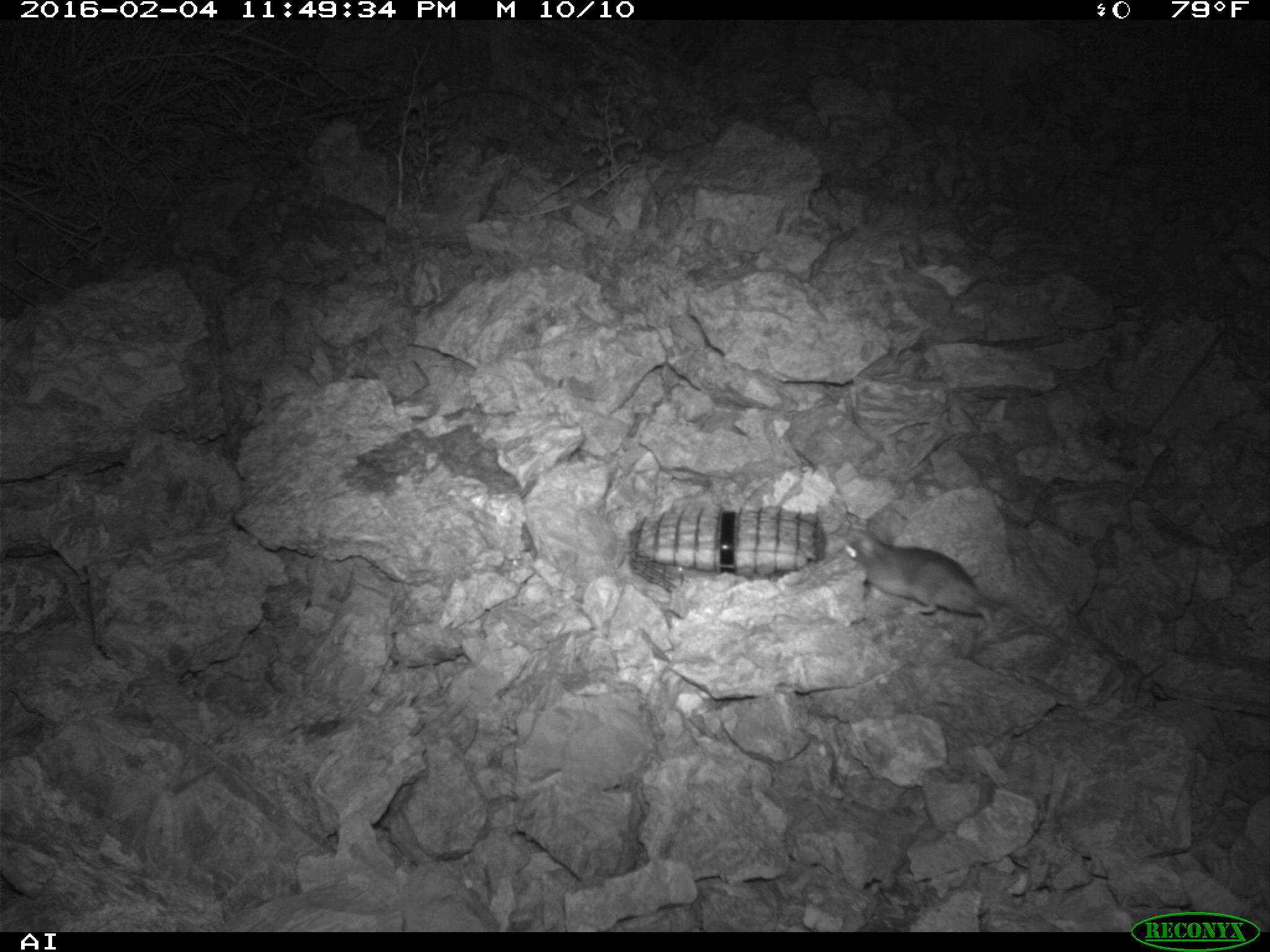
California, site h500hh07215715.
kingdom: Animalia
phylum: Chordata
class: Mammalia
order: Rodentia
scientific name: Rodentia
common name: rodent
Rodent (Rodentia).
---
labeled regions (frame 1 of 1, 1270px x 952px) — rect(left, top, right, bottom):
rodent: rect(833, 527, 1060, 643)